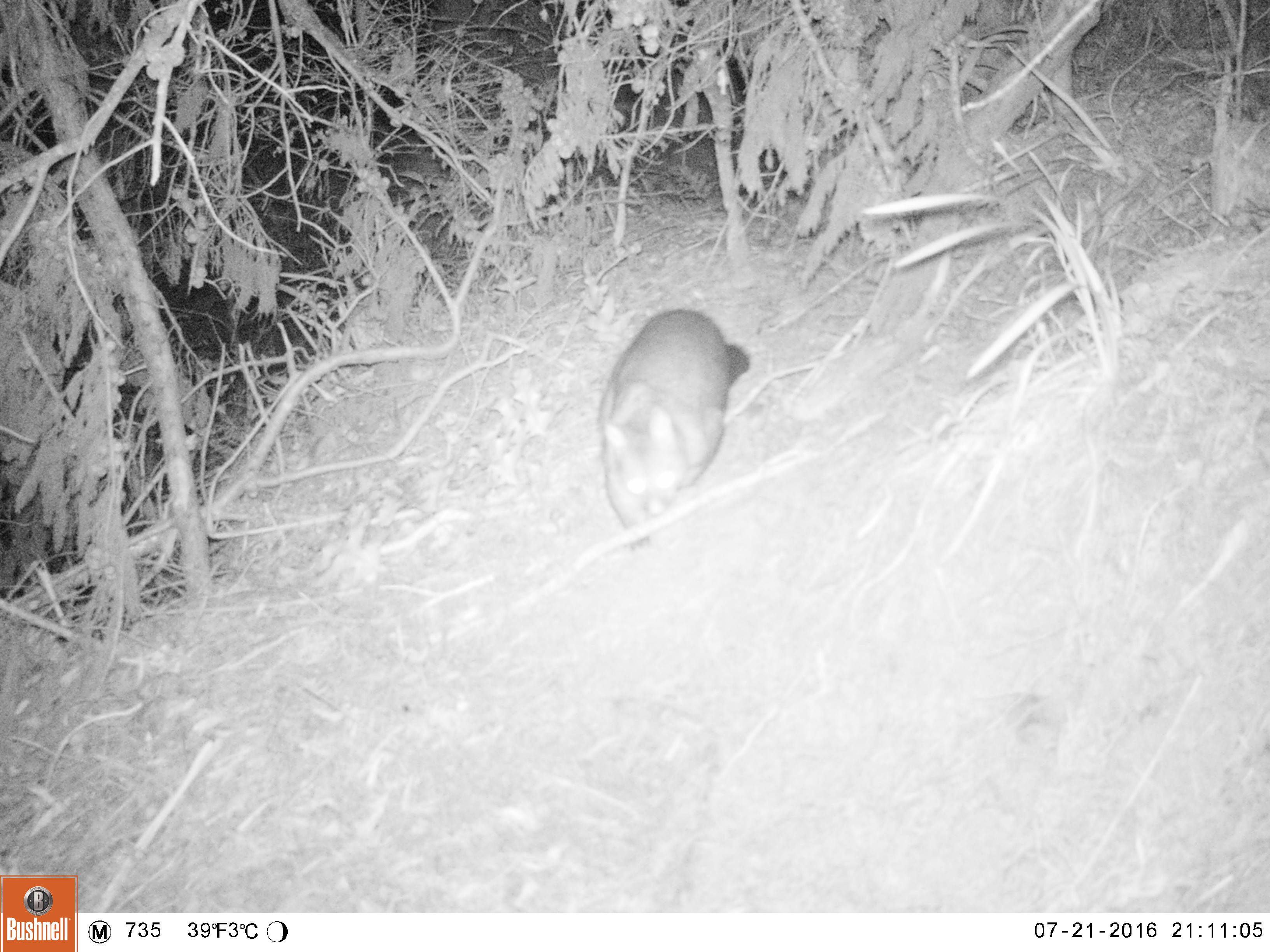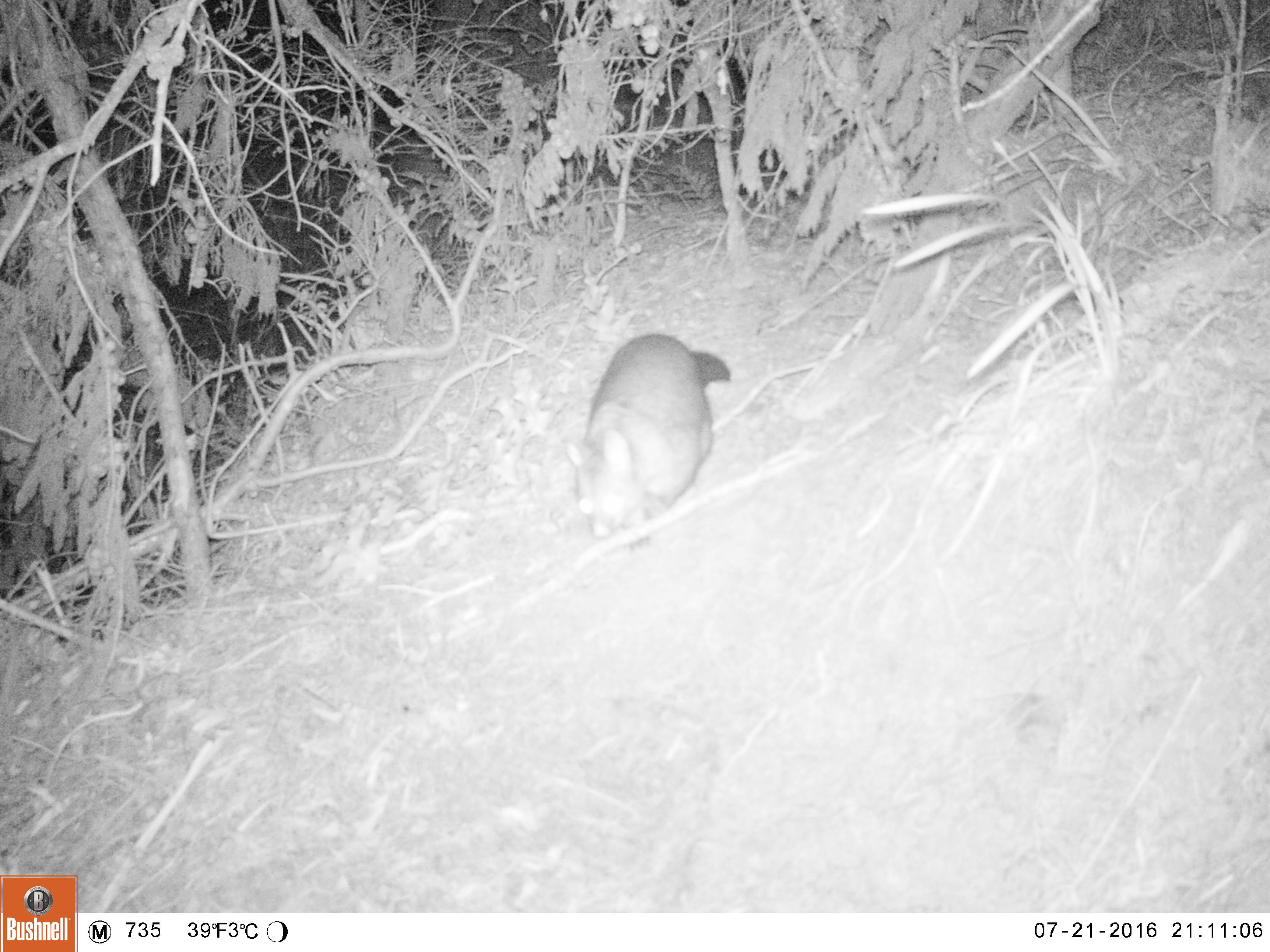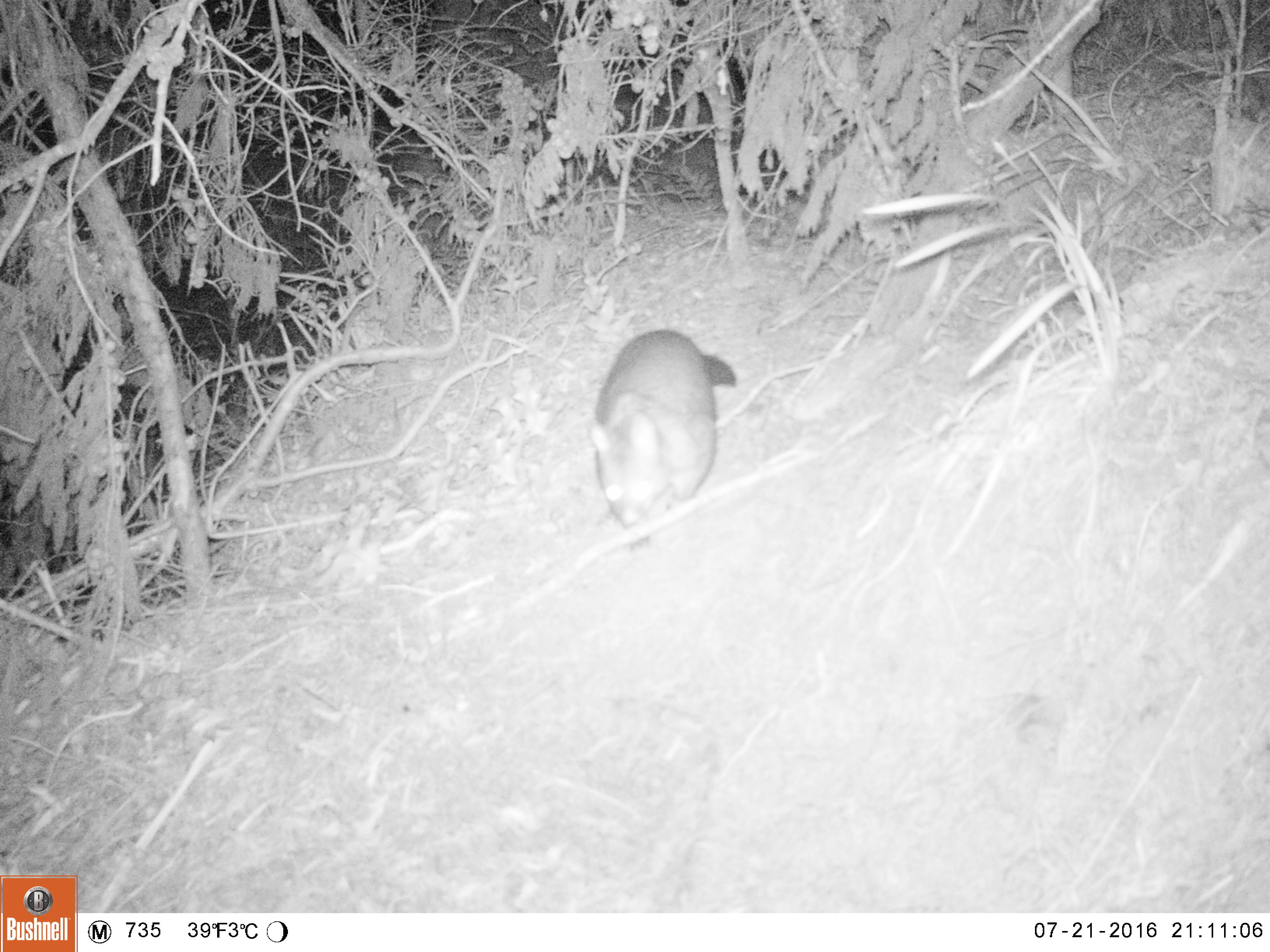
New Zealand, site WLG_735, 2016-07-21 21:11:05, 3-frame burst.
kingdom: Animalia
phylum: Chordata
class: Mammalia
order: Diprotodontia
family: Phalangeridae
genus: Trichosurus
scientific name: Trichosurus vulpecula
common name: common brushtail possum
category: possum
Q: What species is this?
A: Possum (common brushtail possum) (Trichosurus vulpecula).